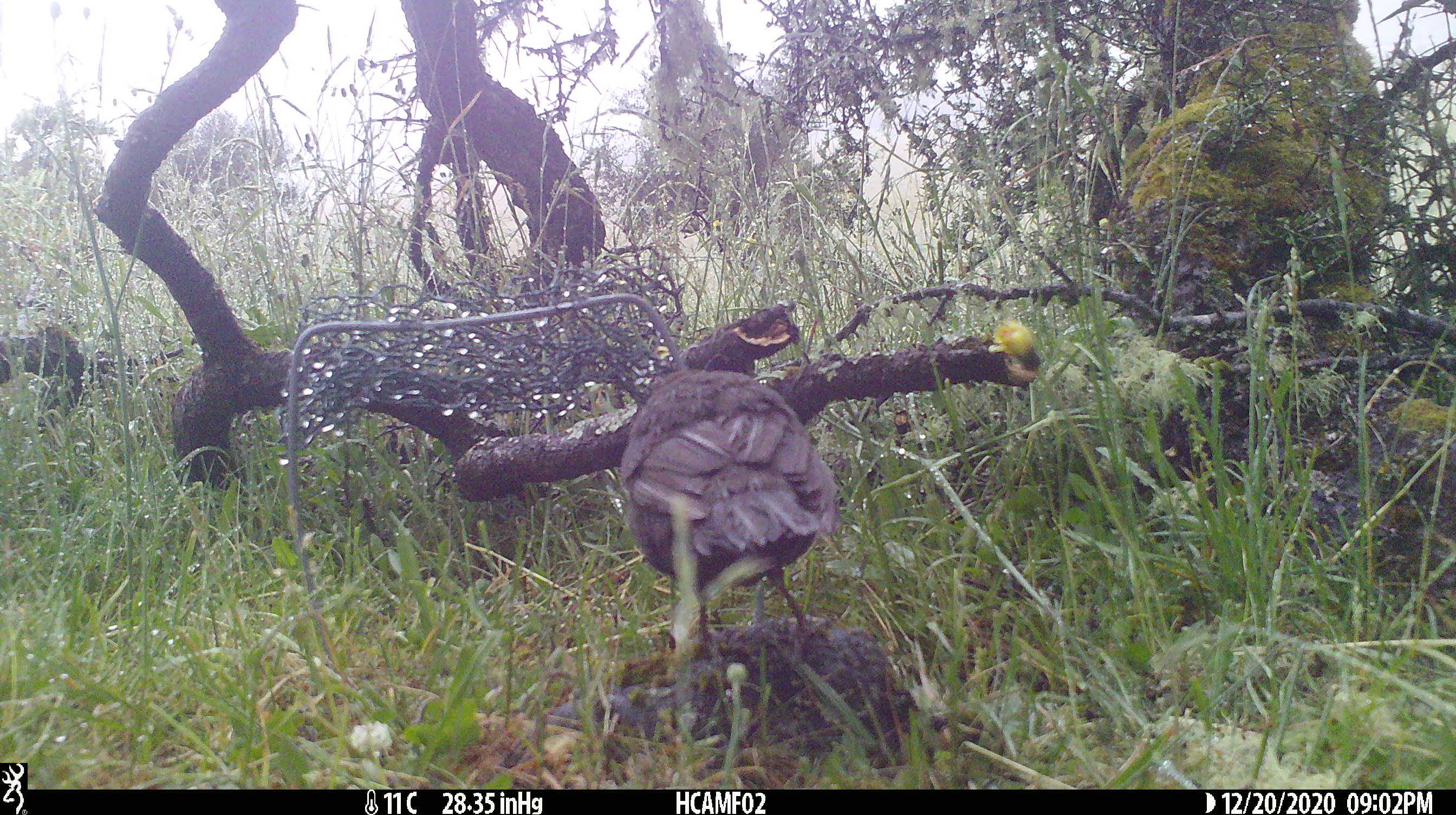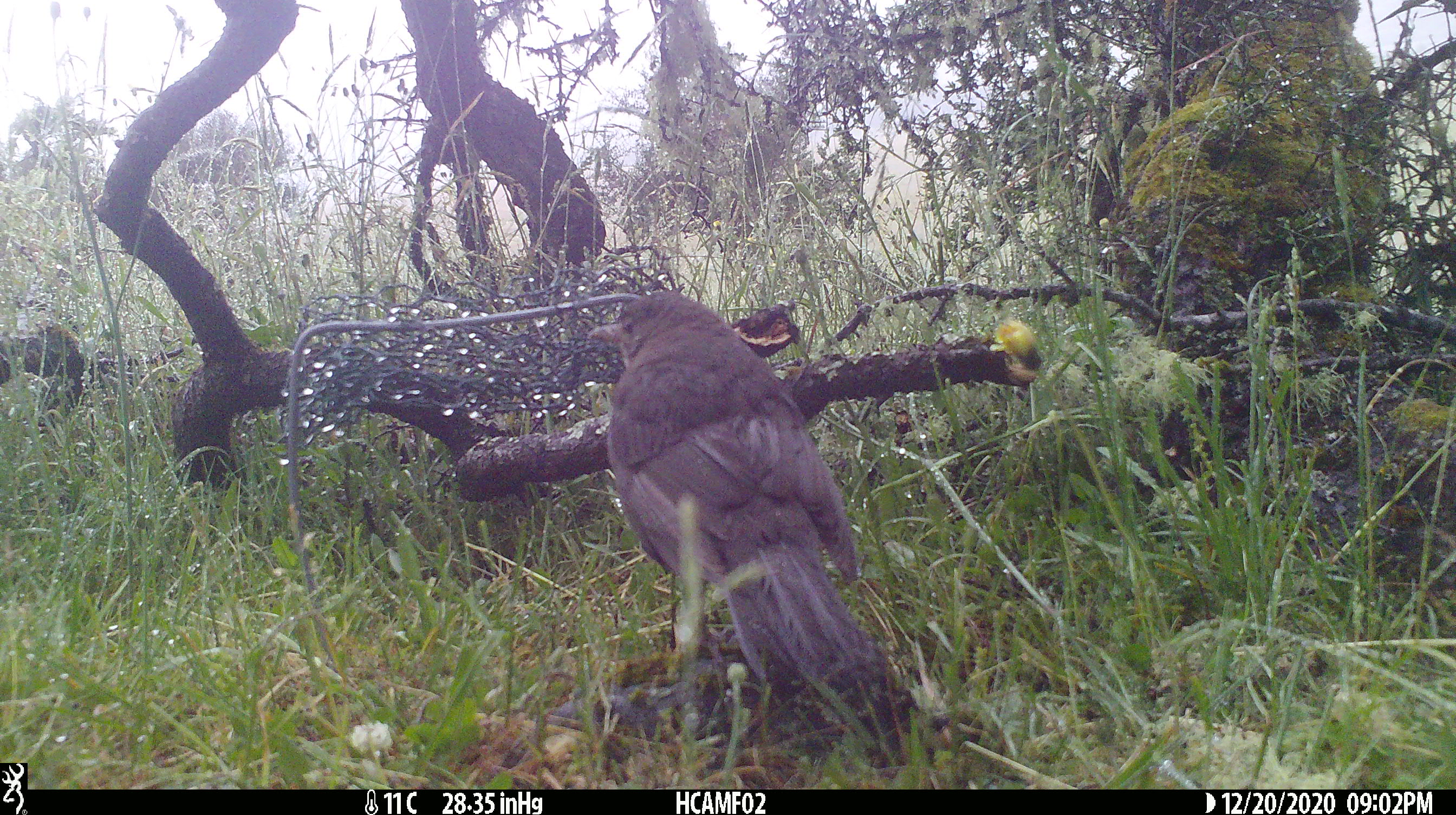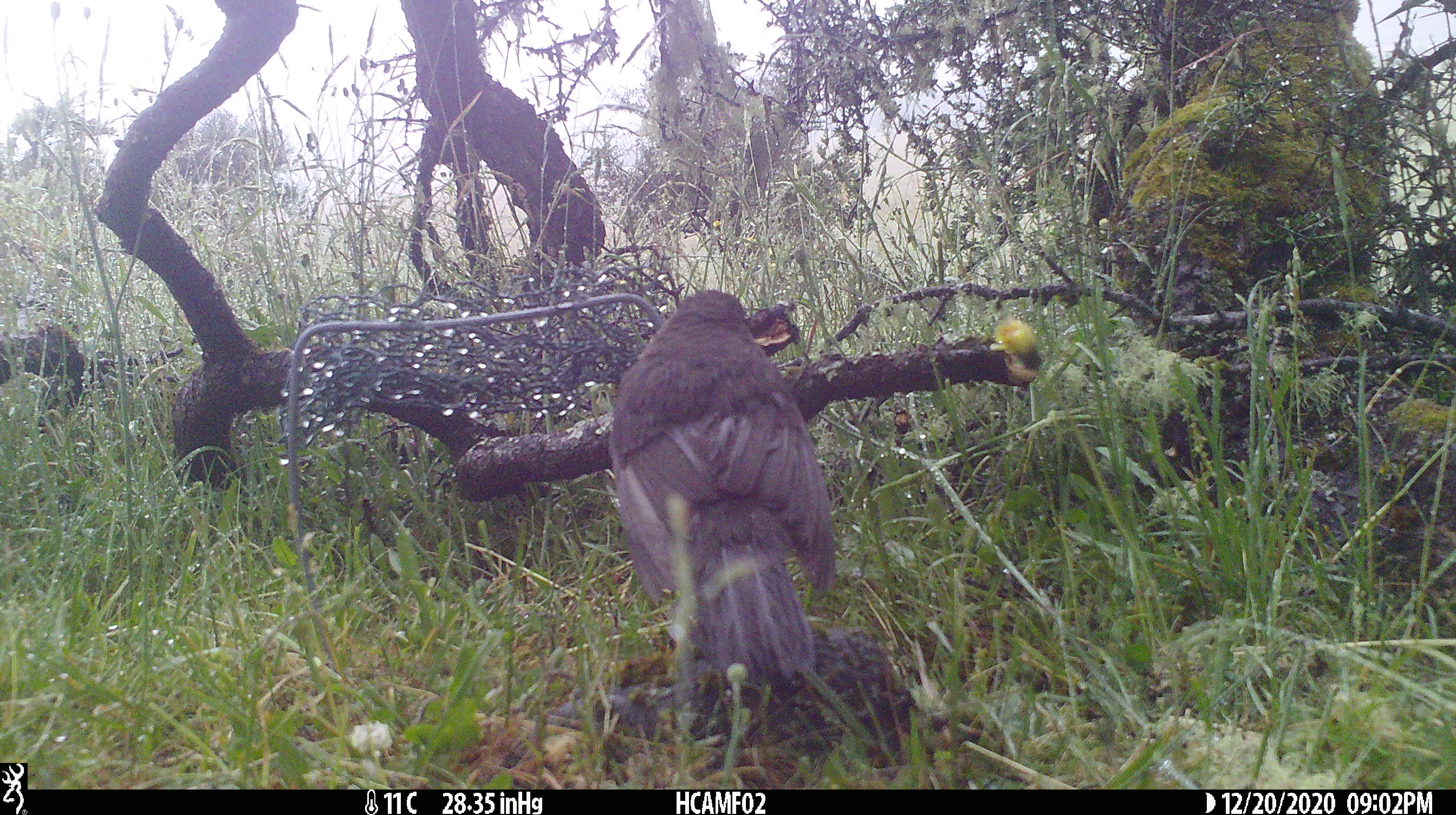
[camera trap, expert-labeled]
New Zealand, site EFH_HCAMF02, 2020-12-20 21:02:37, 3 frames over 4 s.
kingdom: Animalia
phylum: Chordata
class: Aves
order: Passeriformes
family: Turdidae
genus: Turdus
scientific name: Turdus merula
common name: eurasian blackbird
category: blackbird